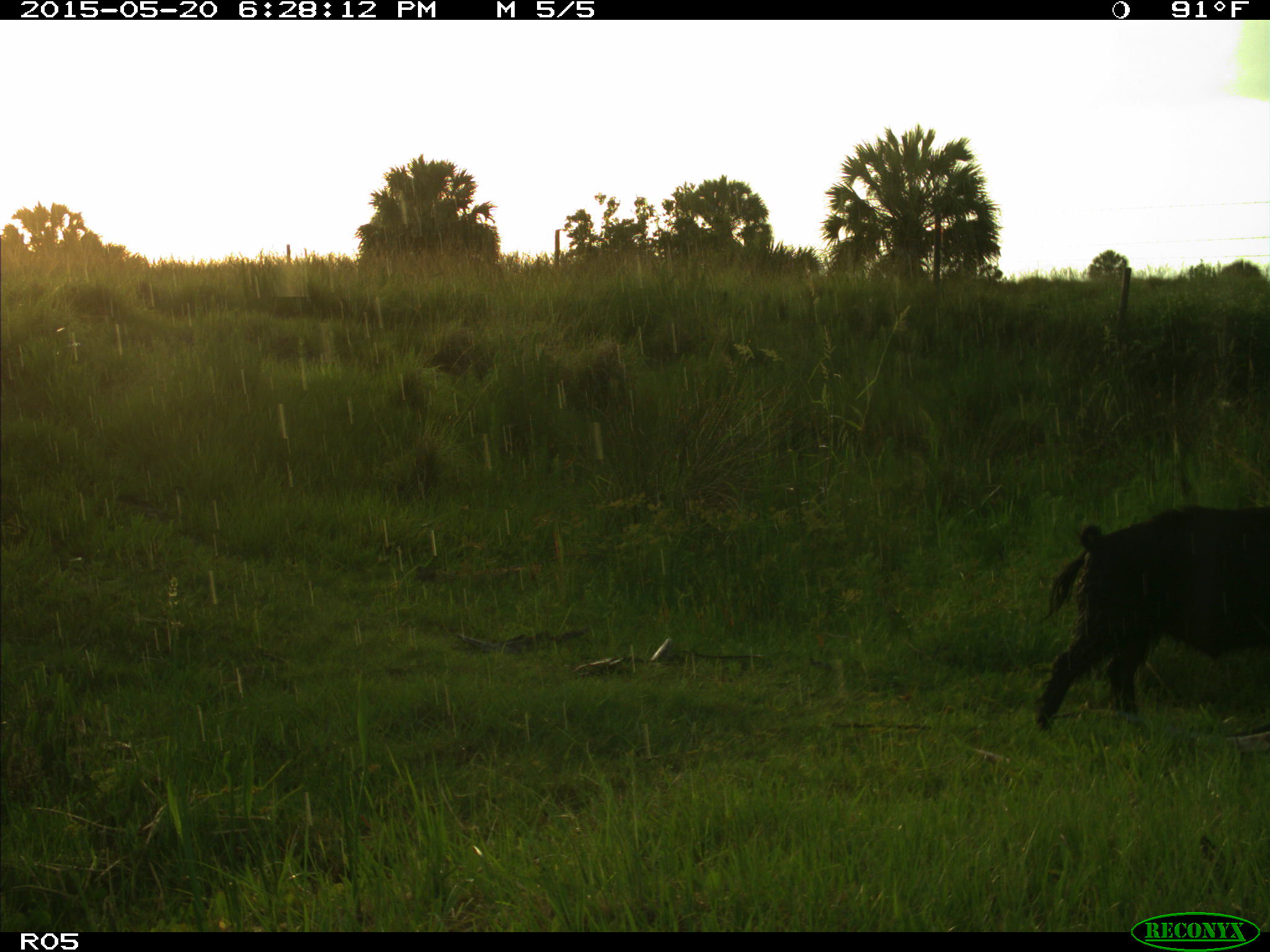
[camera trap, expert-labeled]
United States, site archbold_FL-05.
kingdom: Animalia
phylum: Chordata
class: Mammalia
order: Artiodactyla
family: Suidae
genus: Sus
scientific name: Sus scrofa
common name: wild boar